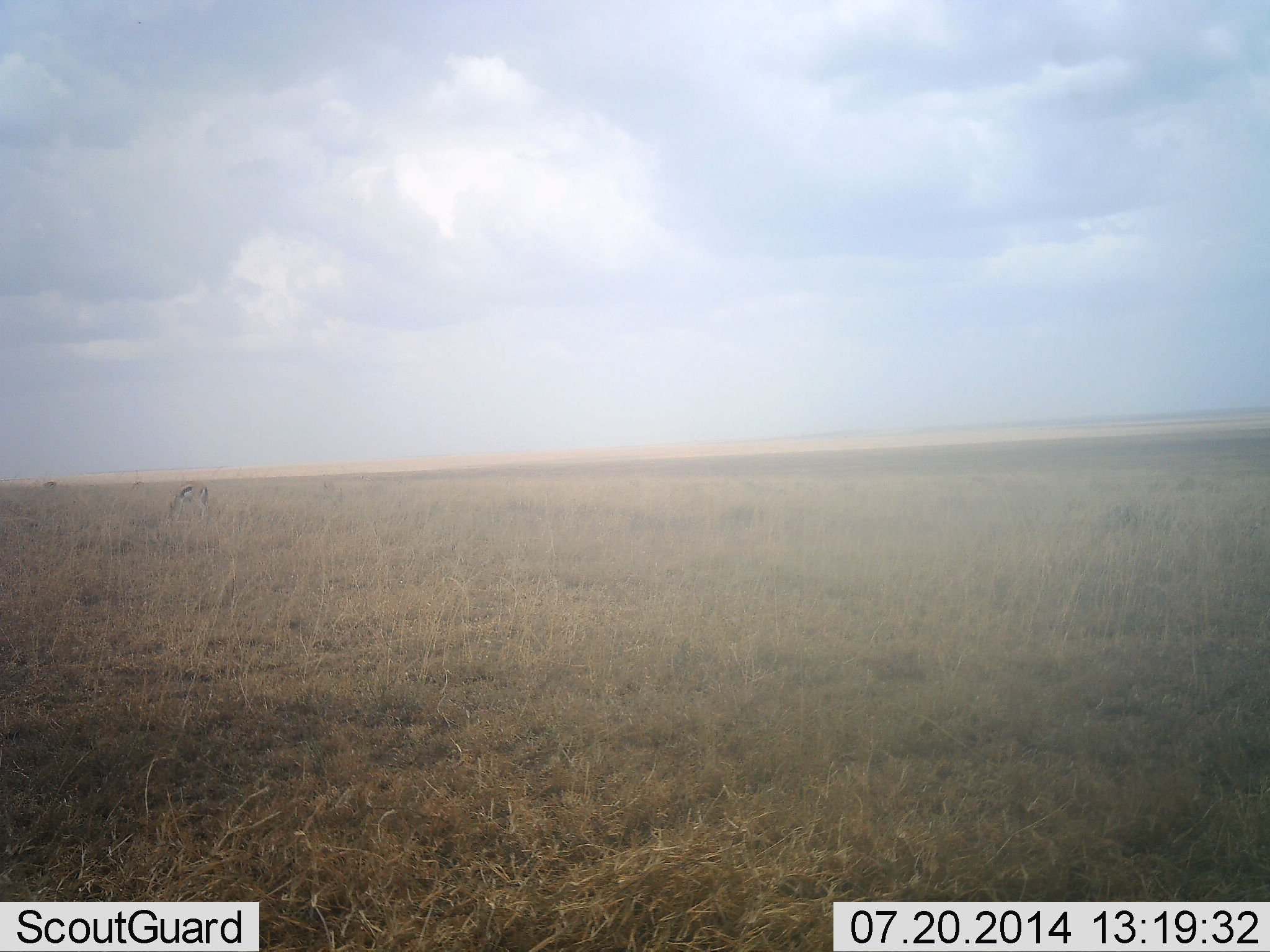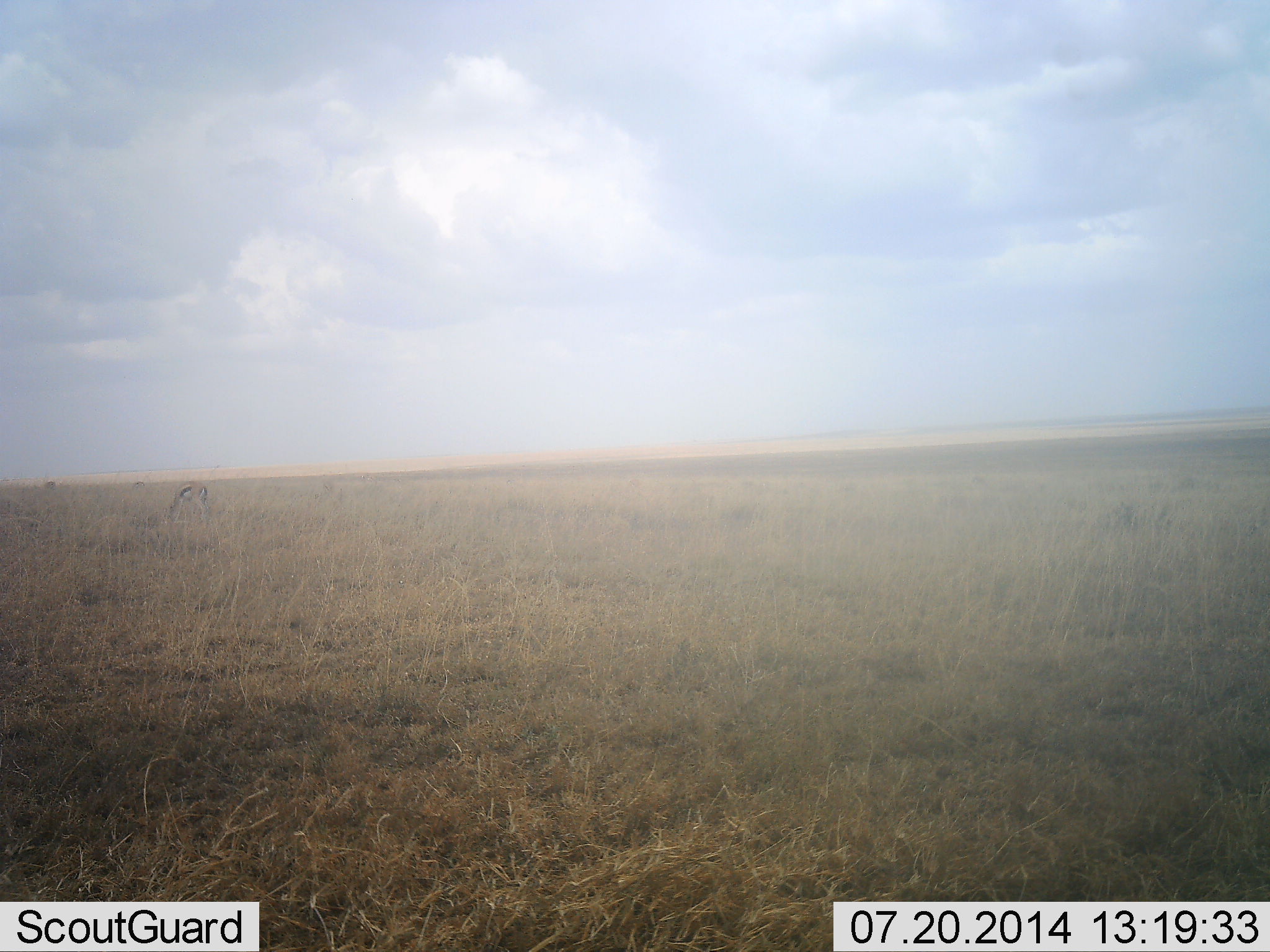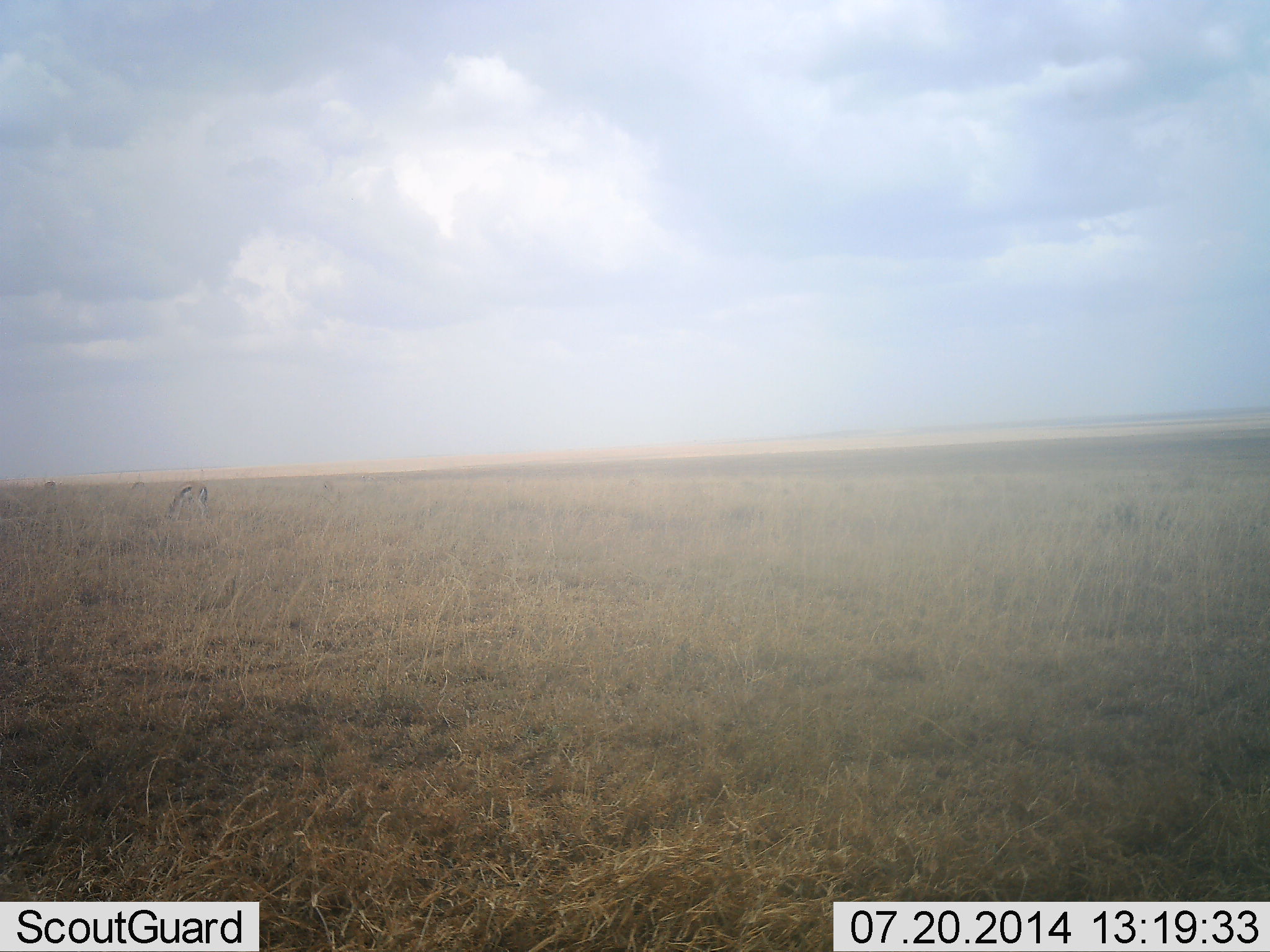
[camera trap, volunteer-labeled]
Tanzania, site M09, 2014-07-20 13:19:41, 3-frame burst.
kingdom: Animalia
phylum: Chordata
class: Mammalia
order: Artiodactyla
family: Bovidae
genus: Eudorcas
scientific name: Eudorcas thomsonii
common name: thomson's gazelle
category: gazellethomsons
Gazellethomsons (thomson's gazelle) (Eudorcas thomsonii), count 1. Behavior (volunteer vote fractions): standing 30%, resting 0%, moving 0%, interacting 0%. Young present (vote fraction): 0%. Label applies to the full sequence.